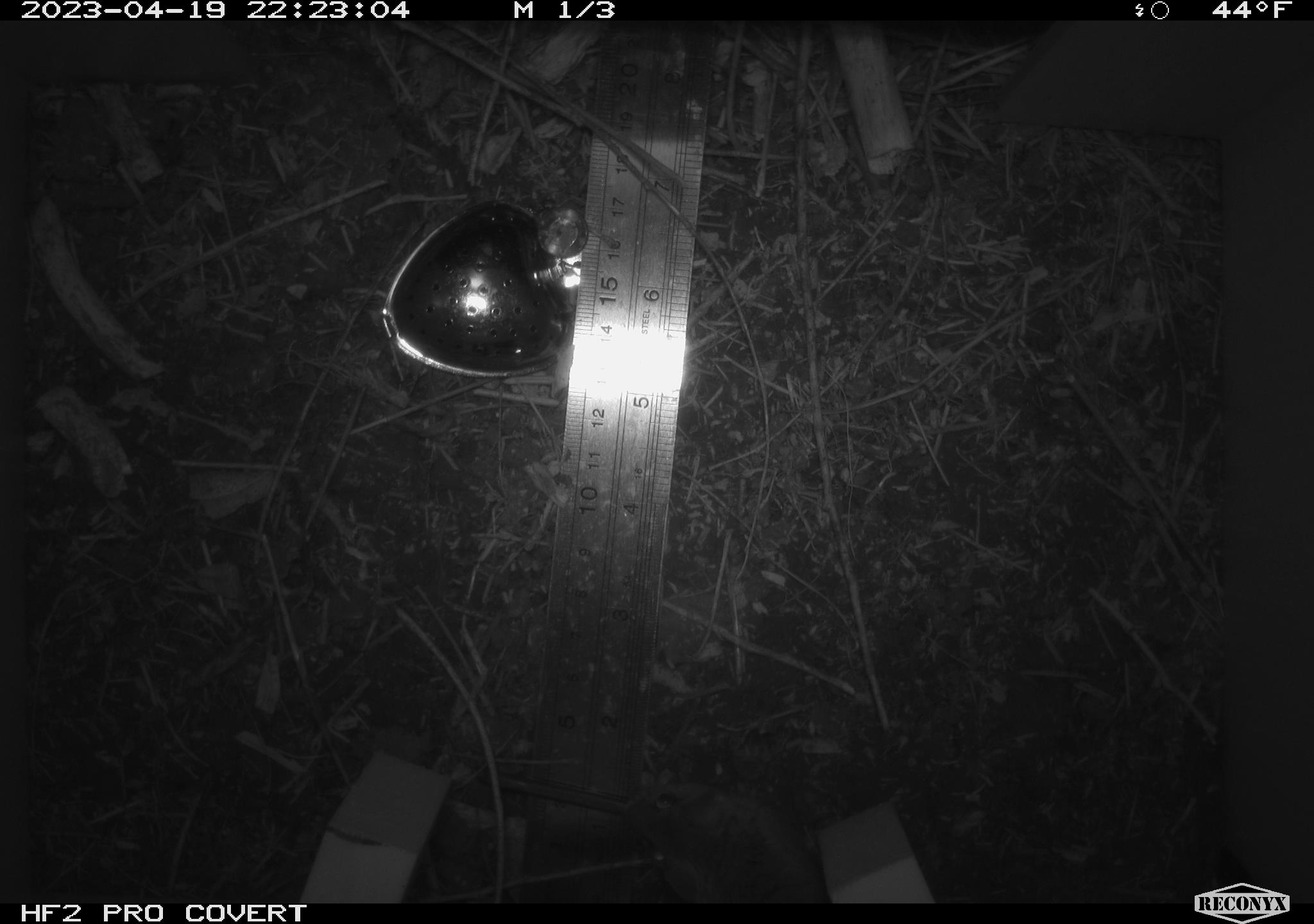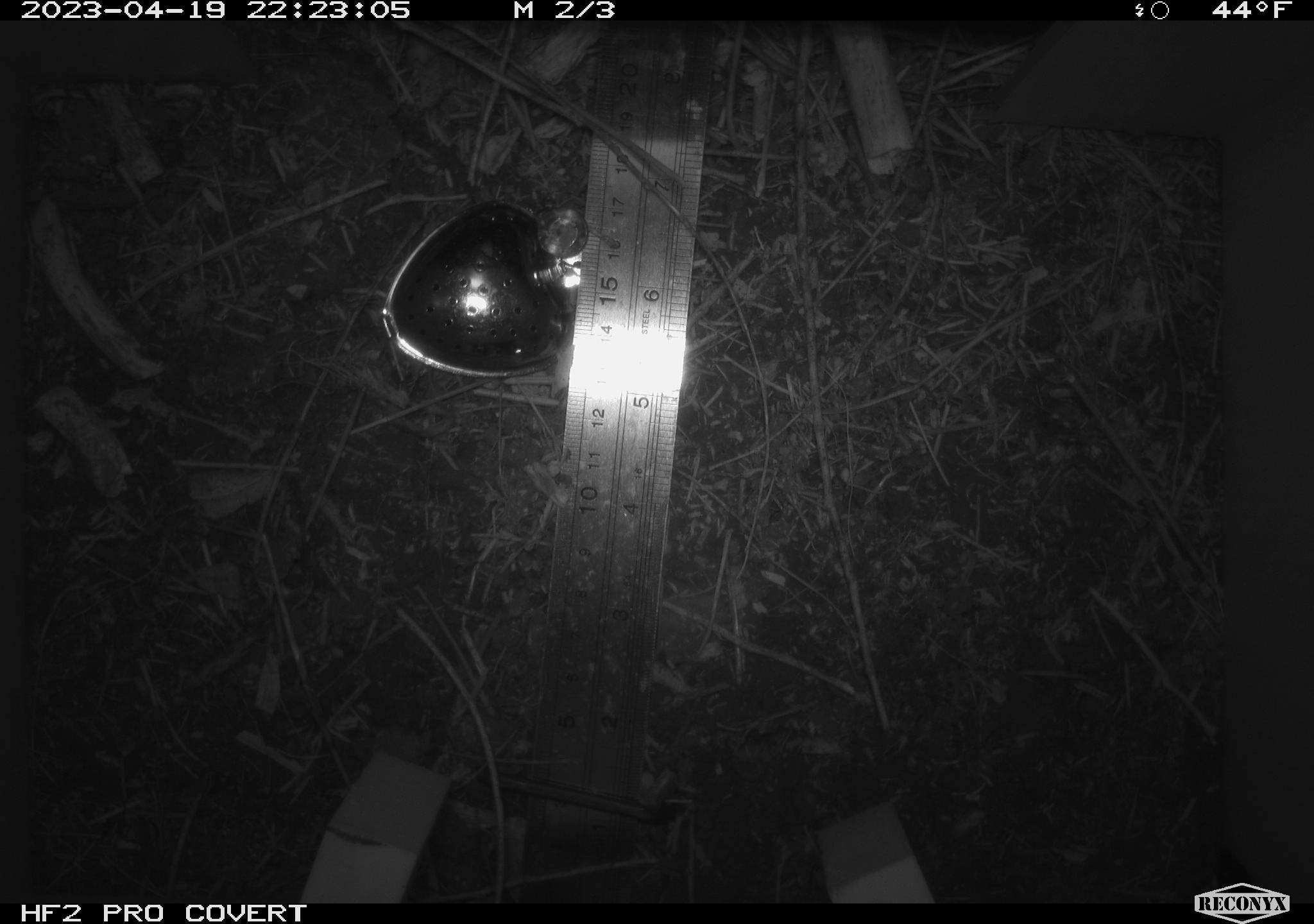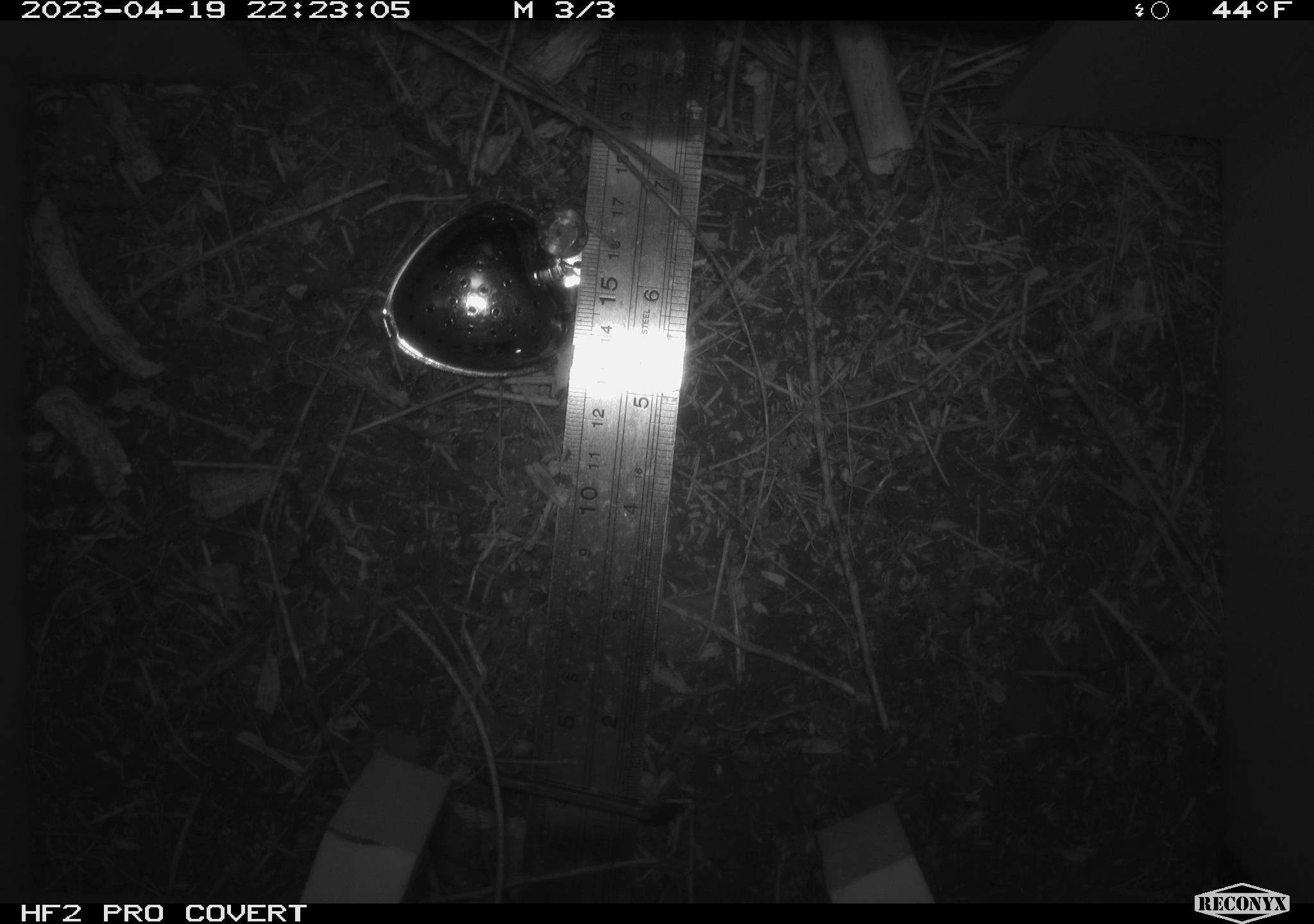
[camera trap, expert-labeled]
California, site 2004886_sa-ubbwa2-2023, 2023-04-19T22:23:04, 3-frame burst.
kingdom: Animalia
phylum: Chordata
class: Mammalia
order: Rodentia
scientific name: Rodentia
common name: mouse species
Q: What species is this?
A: Mouse species (Rodentia).